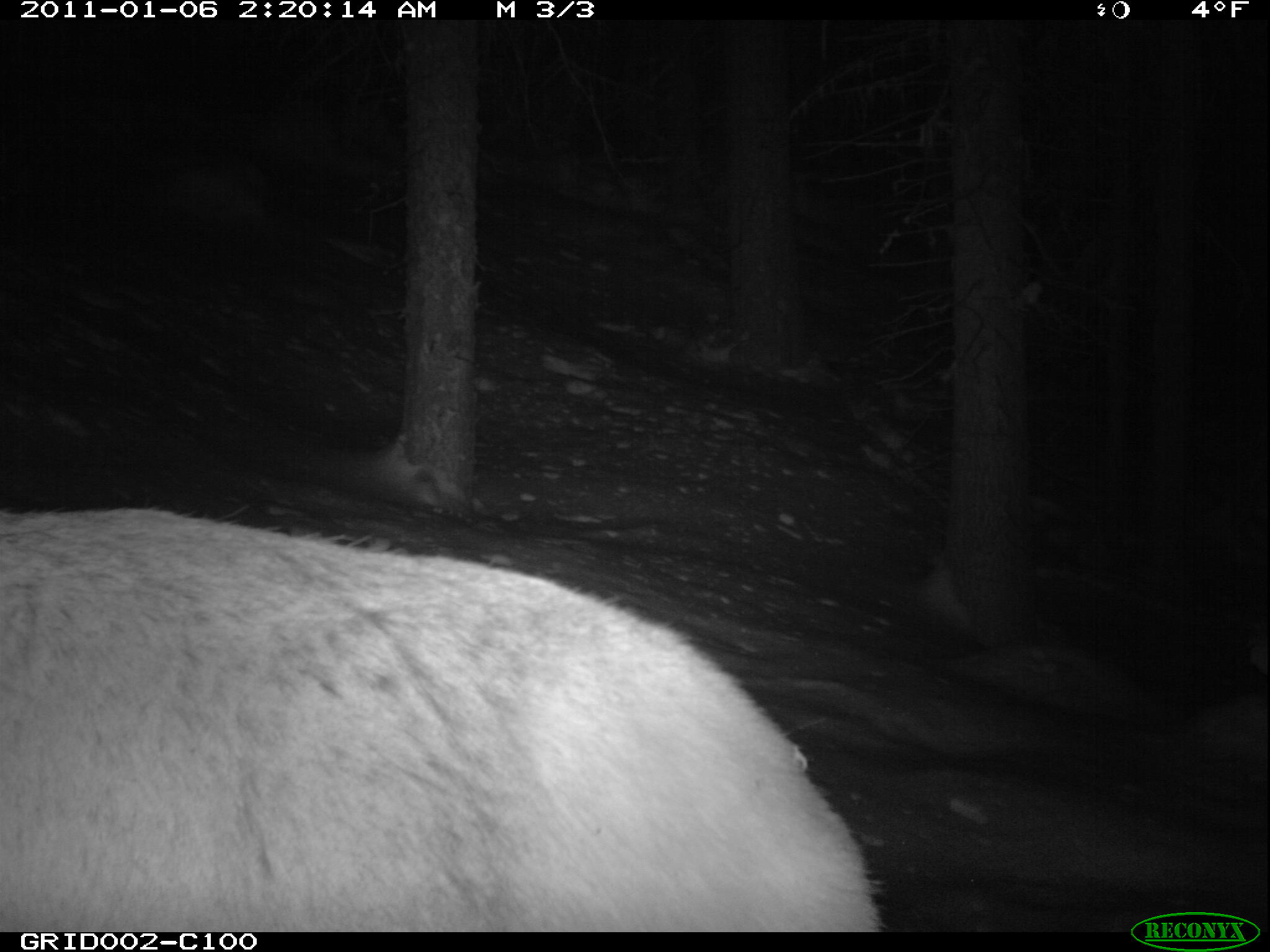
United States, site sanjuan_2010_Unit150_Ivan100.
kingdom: Animalia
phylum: Chordata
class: Mammalia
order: Artiodactyla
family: Cervidae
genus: Cervus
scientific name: Cervus elaphus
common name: red deer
Cervus elaphus (red deer).